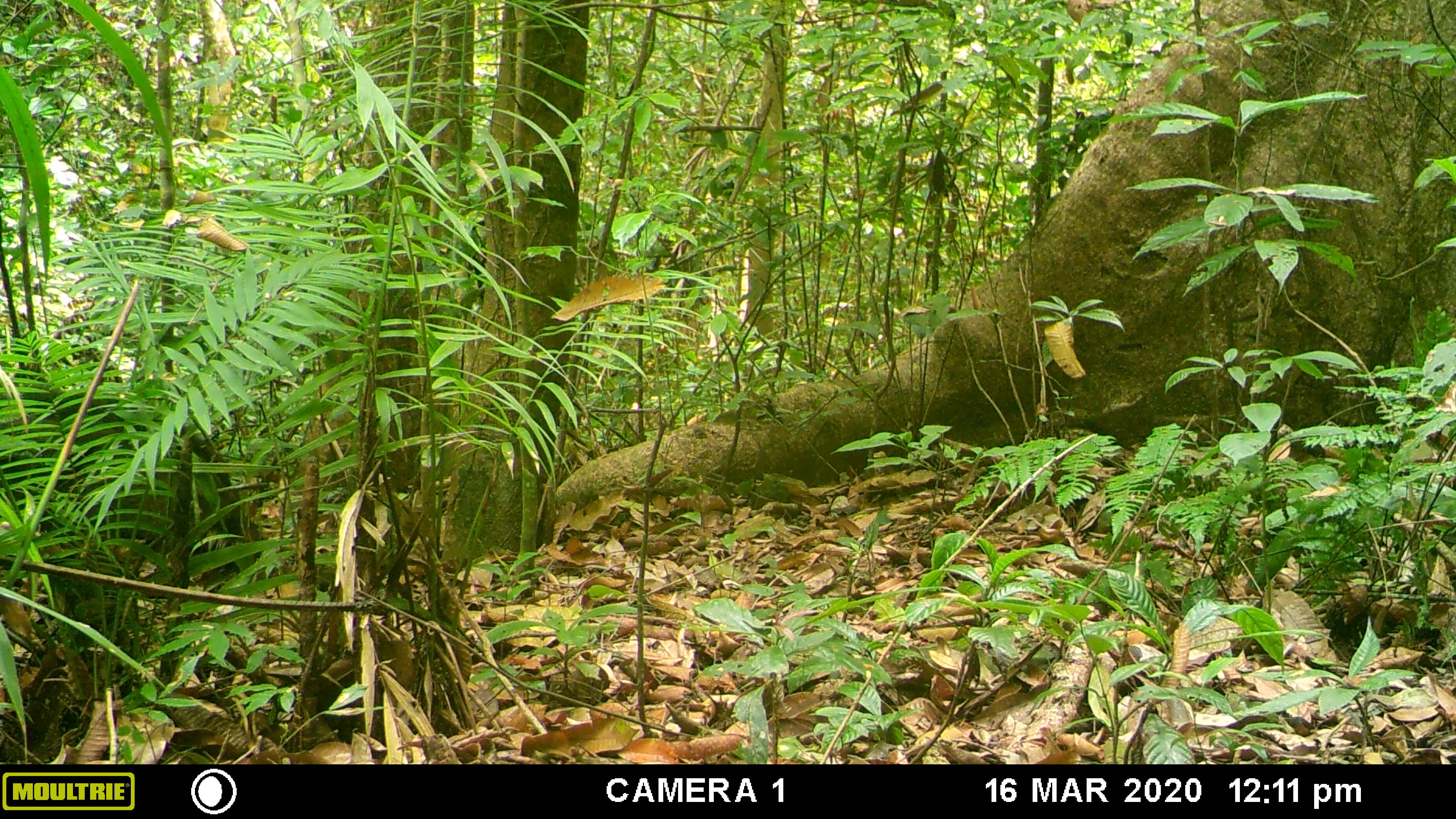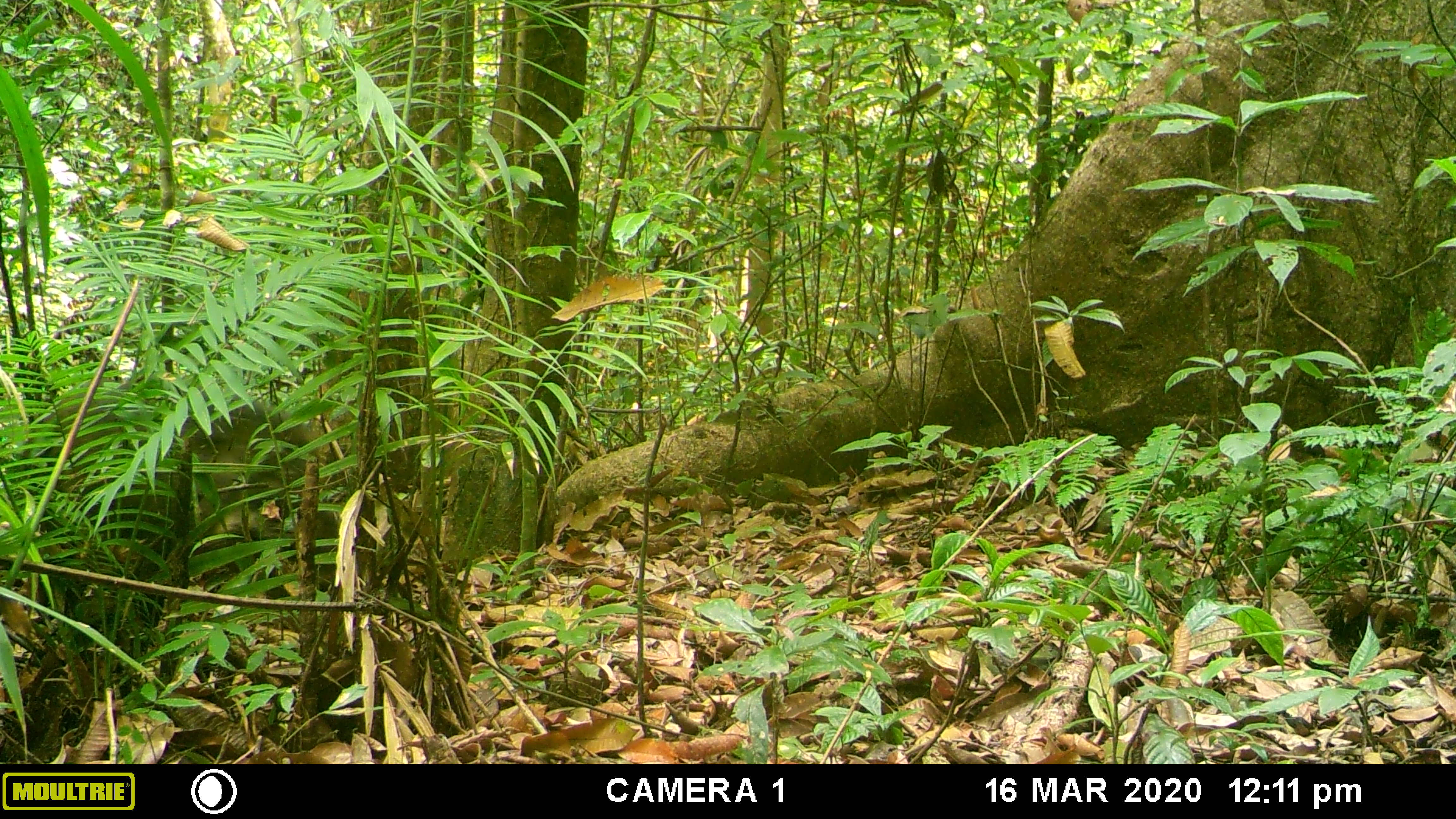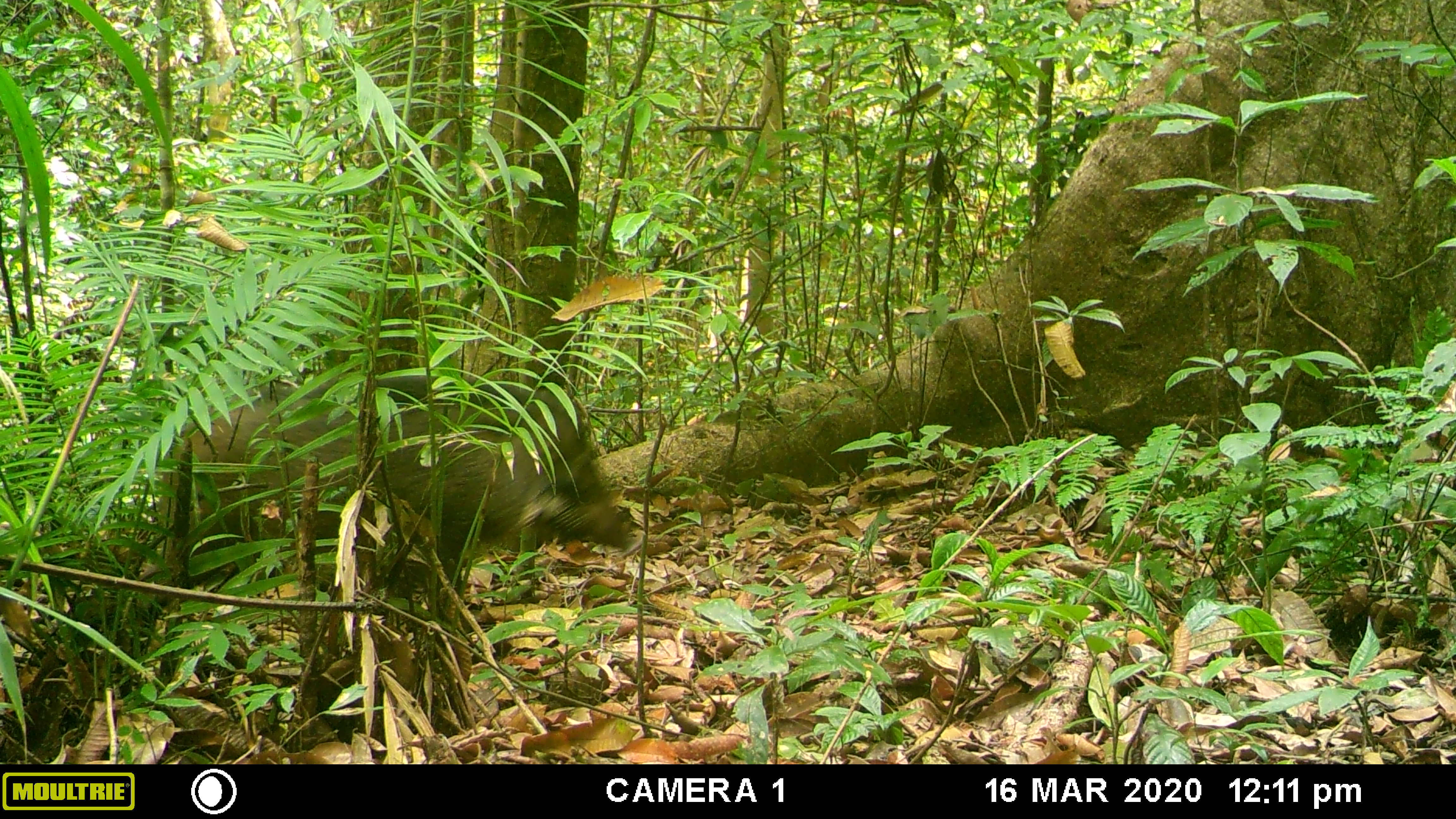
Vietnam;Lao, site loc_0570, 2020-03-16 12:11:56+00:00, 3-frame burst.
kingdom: Animalia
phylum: Chordata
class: Mammalia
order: Artiodactyla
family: Suidae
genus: Sus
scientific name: Sus scrofa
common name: eurasian wild pig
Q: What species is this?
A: Eurasian wild pig (Sus scrofa).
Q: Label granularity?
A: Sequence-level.